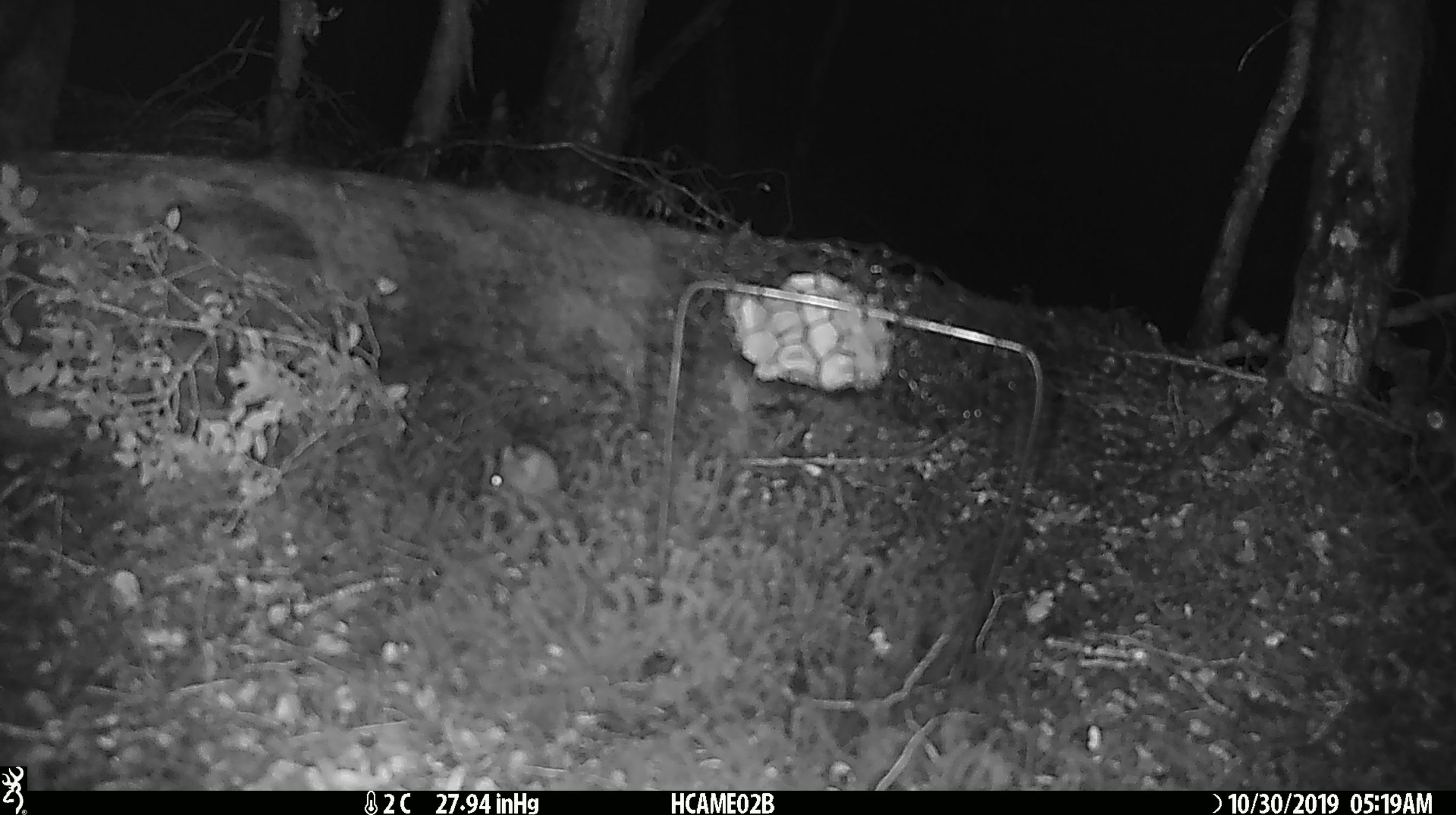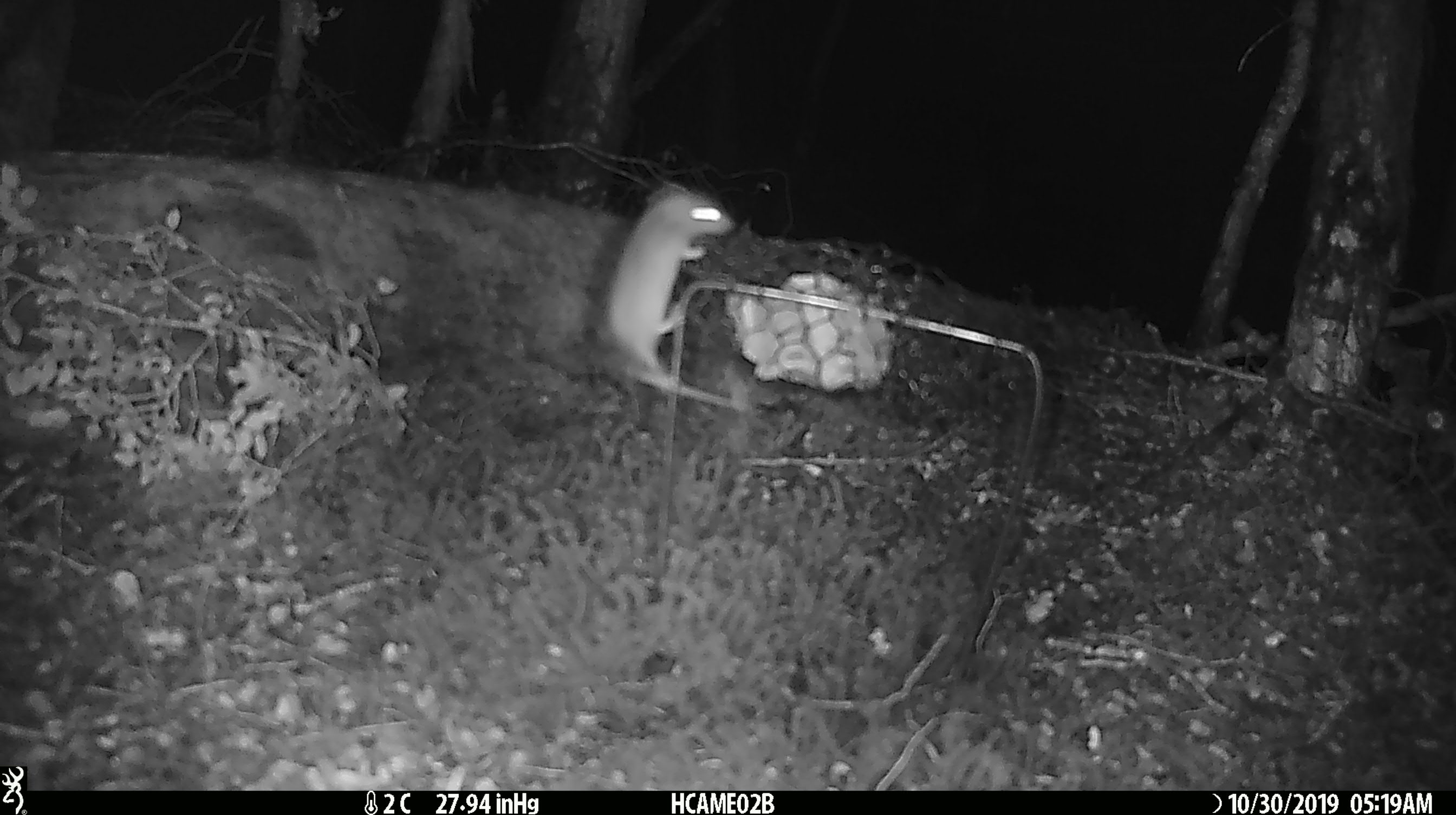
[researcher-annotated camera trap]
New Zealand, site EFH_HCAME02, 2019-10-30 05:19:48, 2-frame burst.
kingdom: Animalia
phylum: Chordata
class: Mammalia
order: Rodentia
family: Muridae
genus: Mus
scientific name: Mus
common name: mouse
Mouse (Mus).